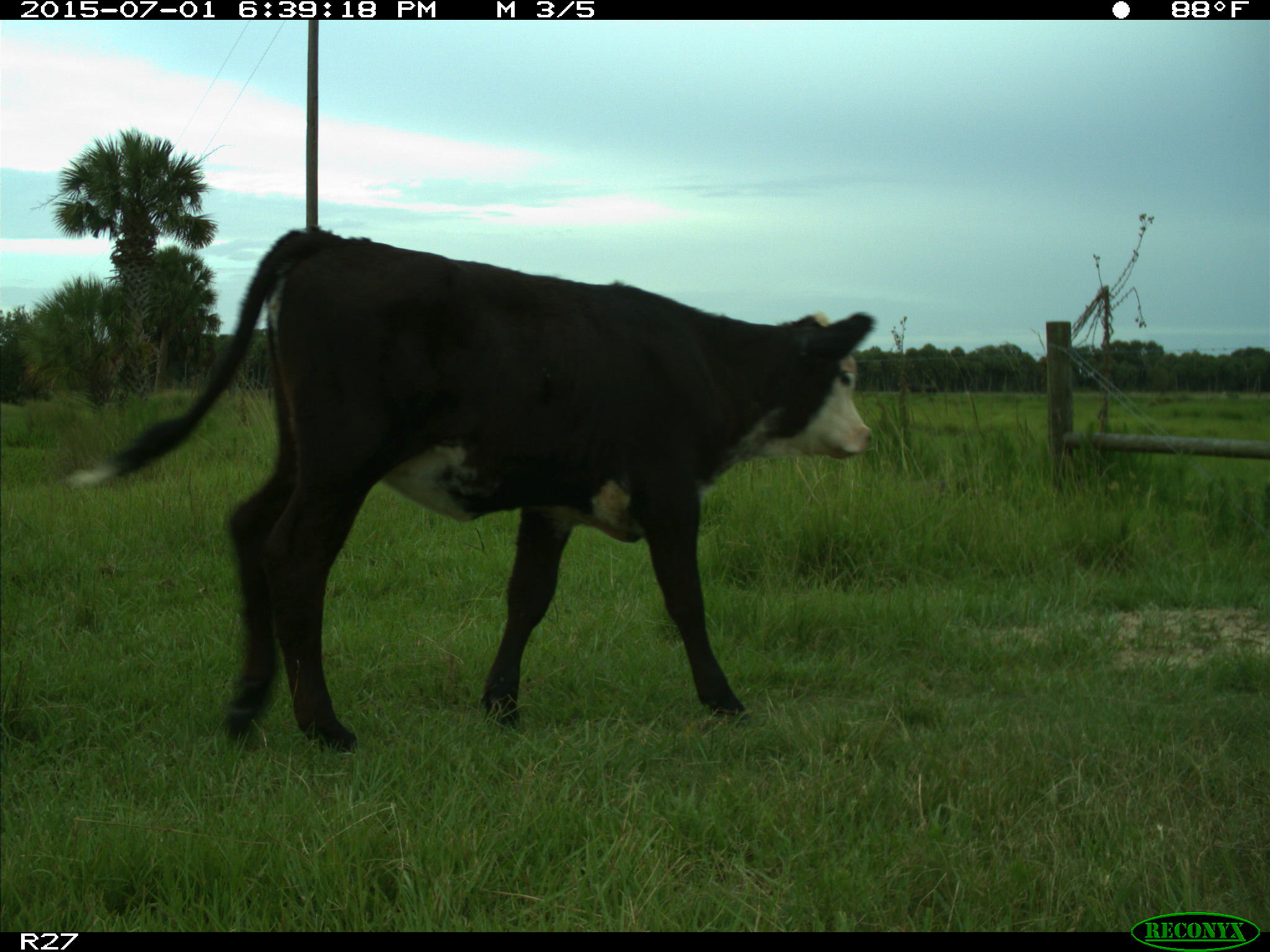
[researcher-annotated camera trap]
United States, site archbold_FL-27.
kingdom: Animalia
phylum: Chordata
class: Mammalia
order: Artiodactyla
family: Bovidae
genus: Bos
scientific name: Bos taurus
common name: domestic cow